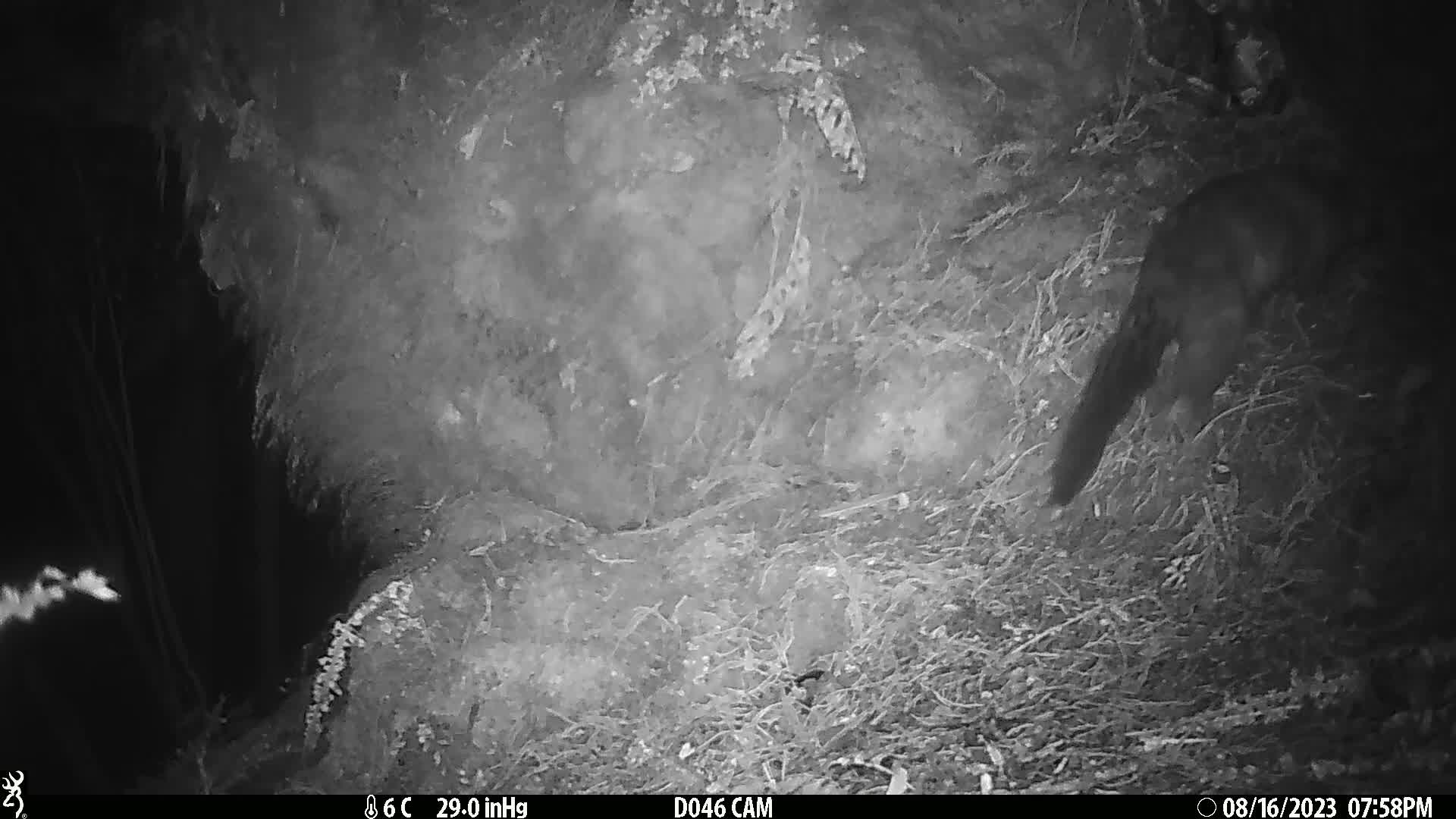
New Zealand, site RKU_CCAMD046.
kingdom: Animalia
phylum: Chordata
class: Mammalia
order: Diprotodontia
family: Phalangeridae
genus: Trichosurus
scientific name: Trichosurus vulpecula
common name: common brushtail possum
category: possum